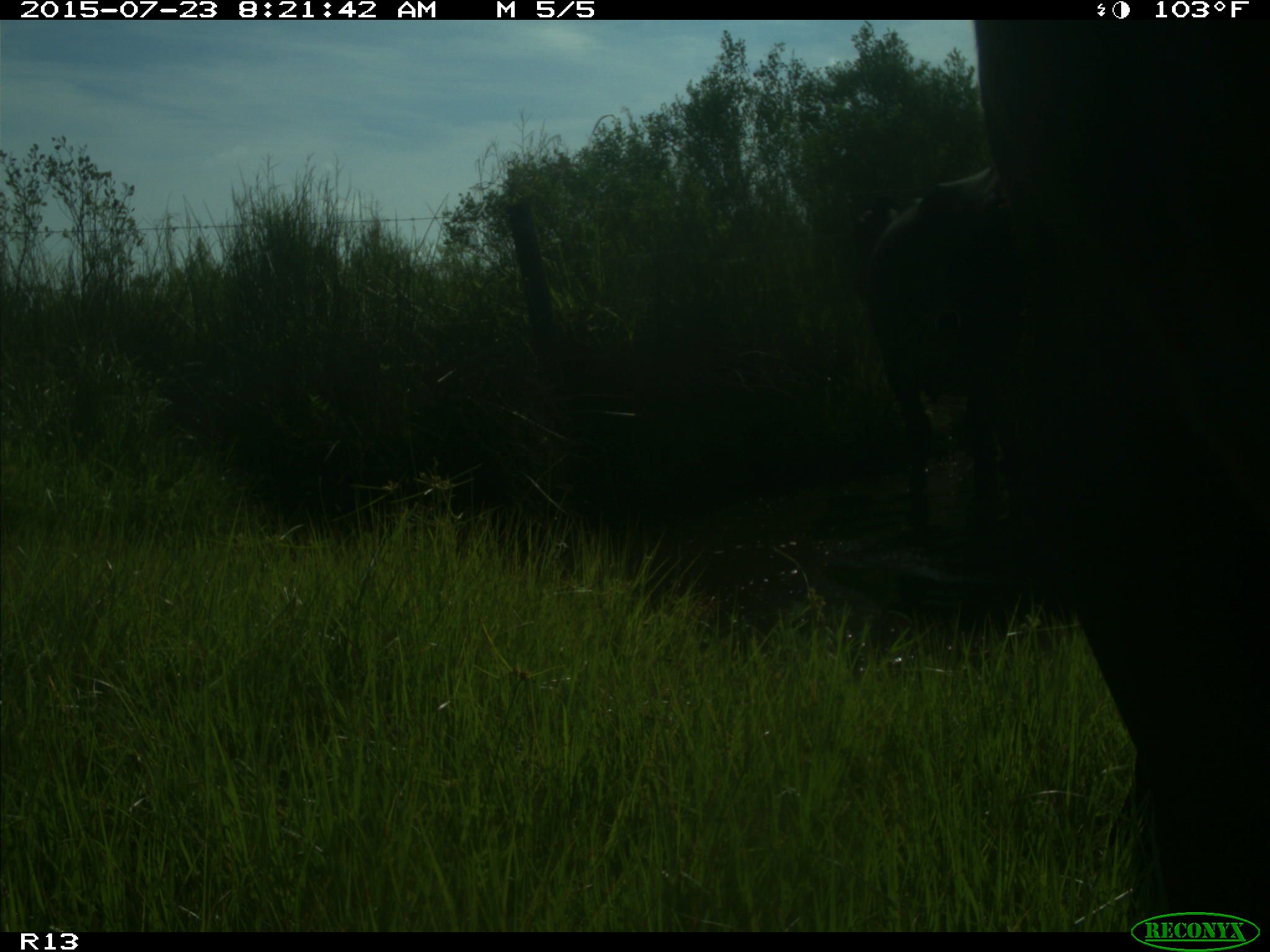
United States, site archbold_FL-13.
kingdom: Animalia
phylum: Chordata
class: Mammalia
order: Artiodactyla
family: Bovidae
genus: Bos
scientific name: Bos taurus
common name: domestic cow